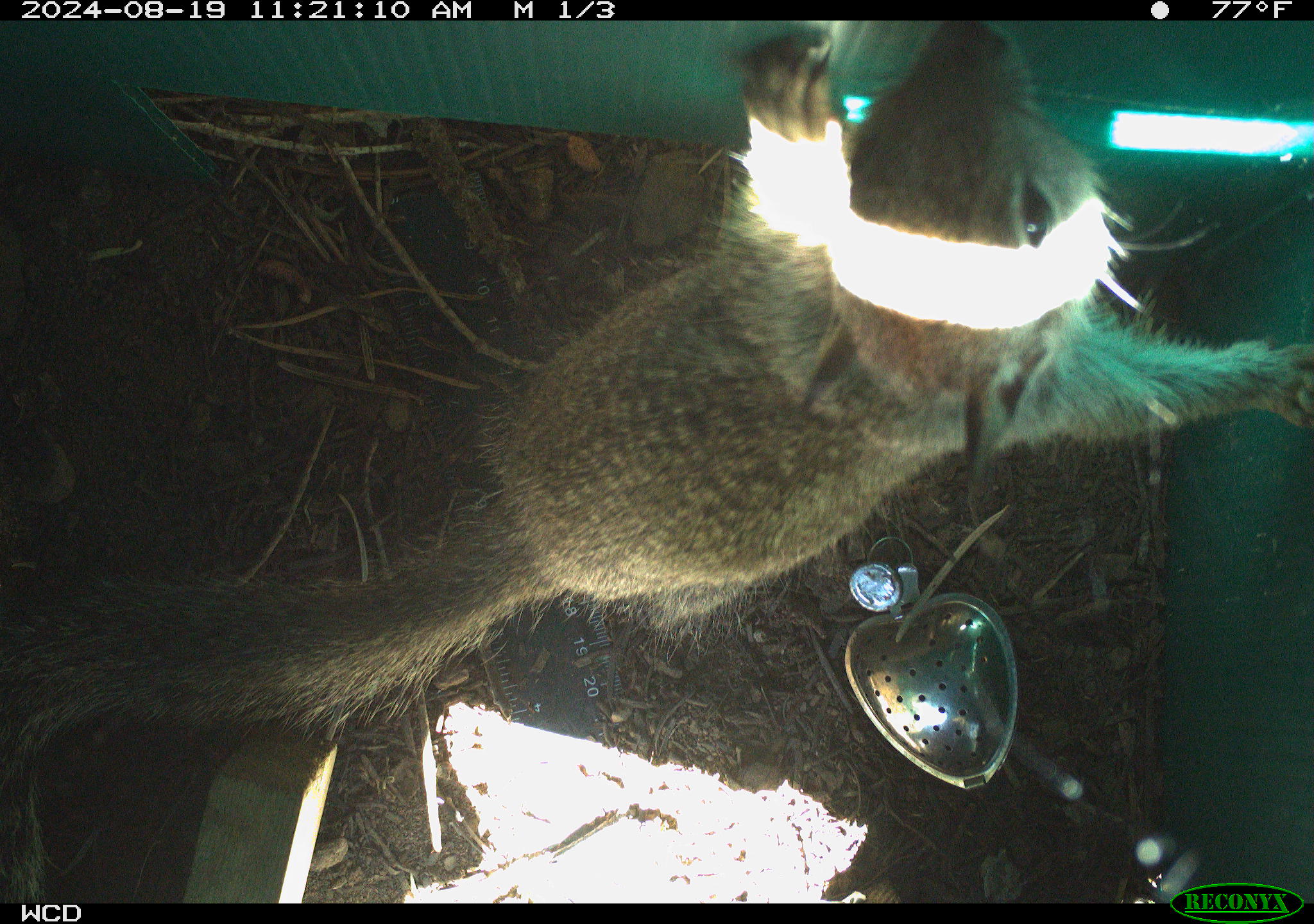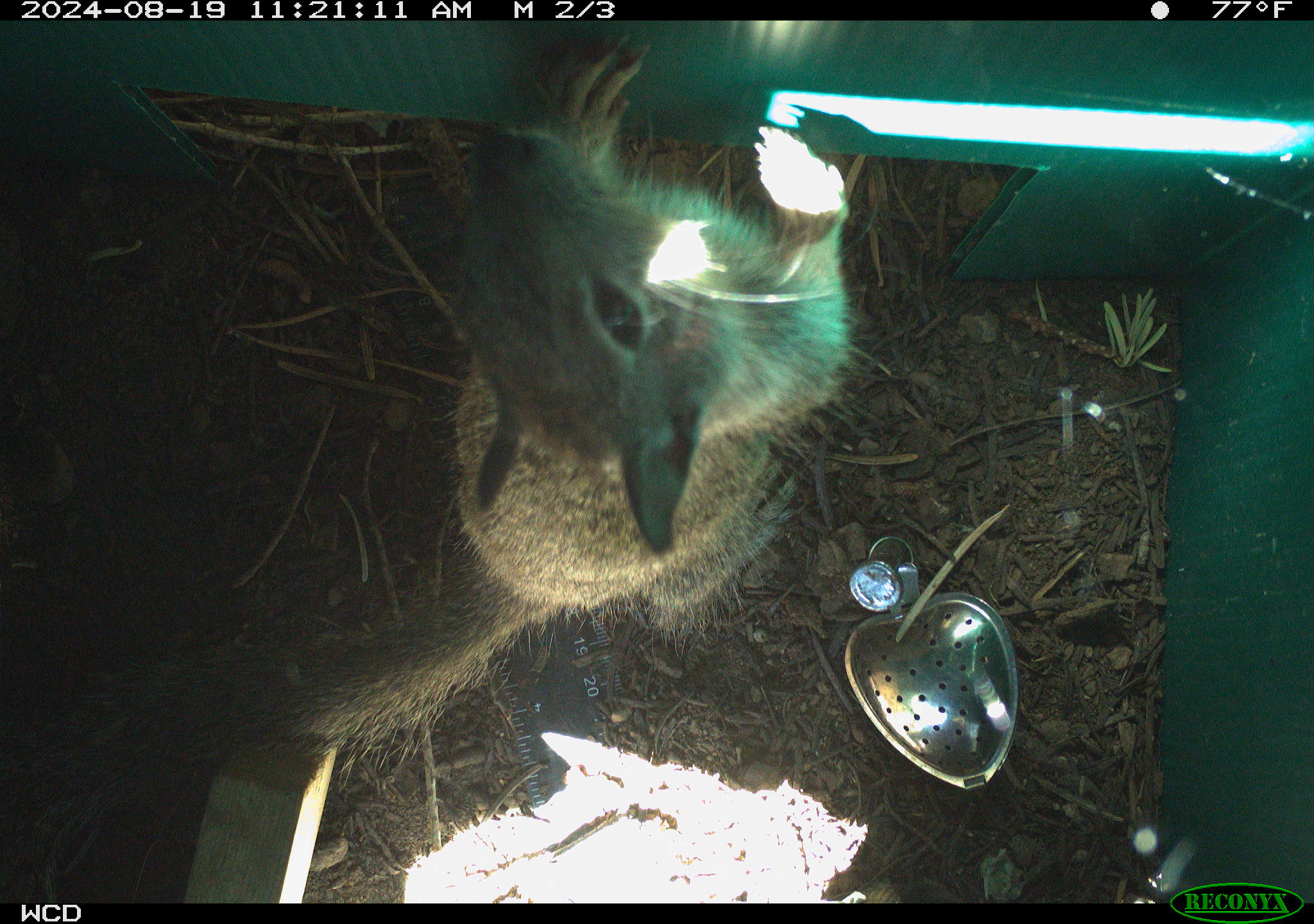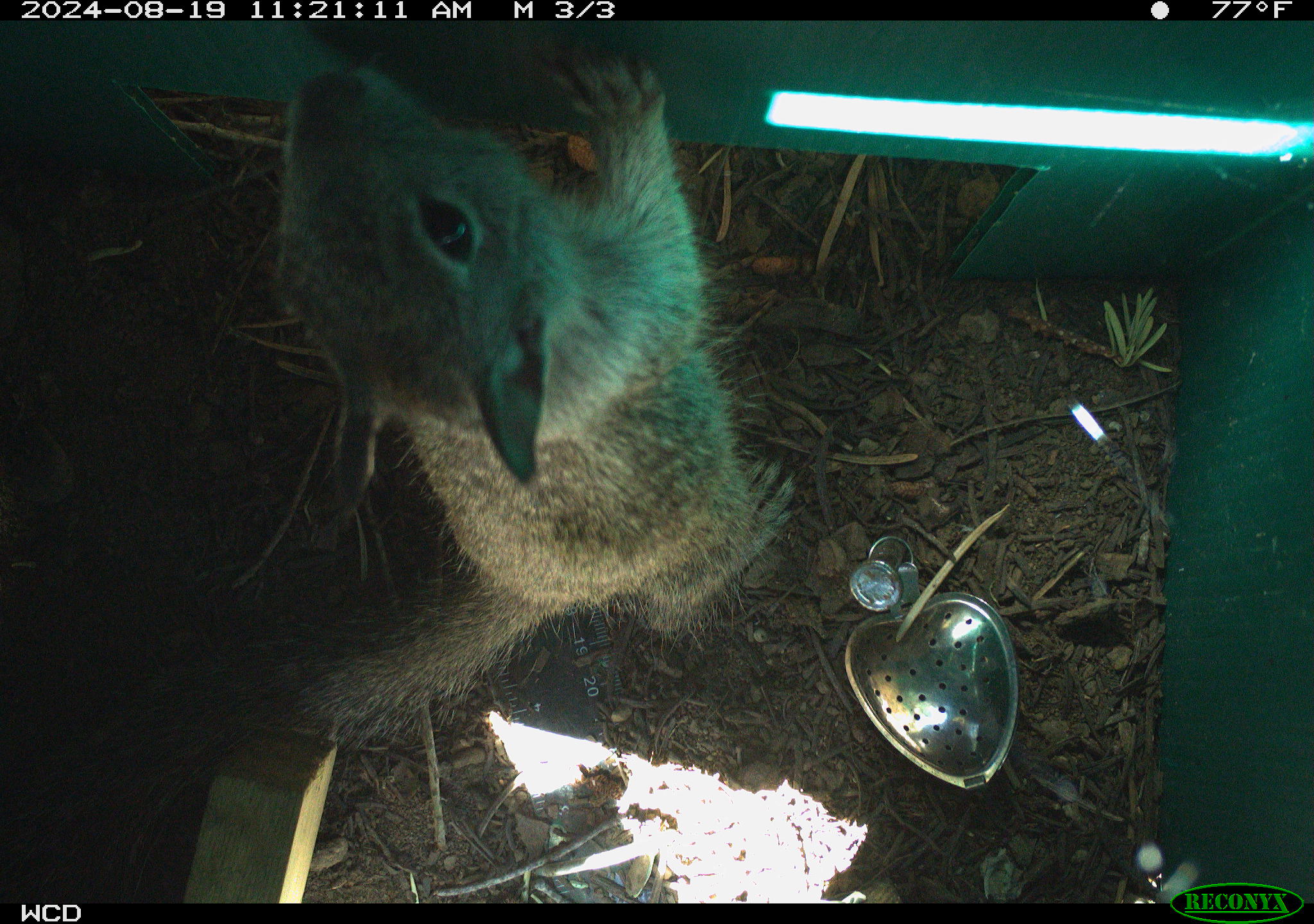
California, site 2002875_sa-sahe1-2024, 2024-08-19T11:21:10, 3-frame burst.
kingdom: Animalia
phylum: Chordata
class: Mammalia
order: Rodentia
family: Sciuridae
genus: Otospermophilus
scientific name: Otospermophilus beecheyi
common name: california ground squirrel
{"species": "california ground squirrel (Otospermophilus beecheyi)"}